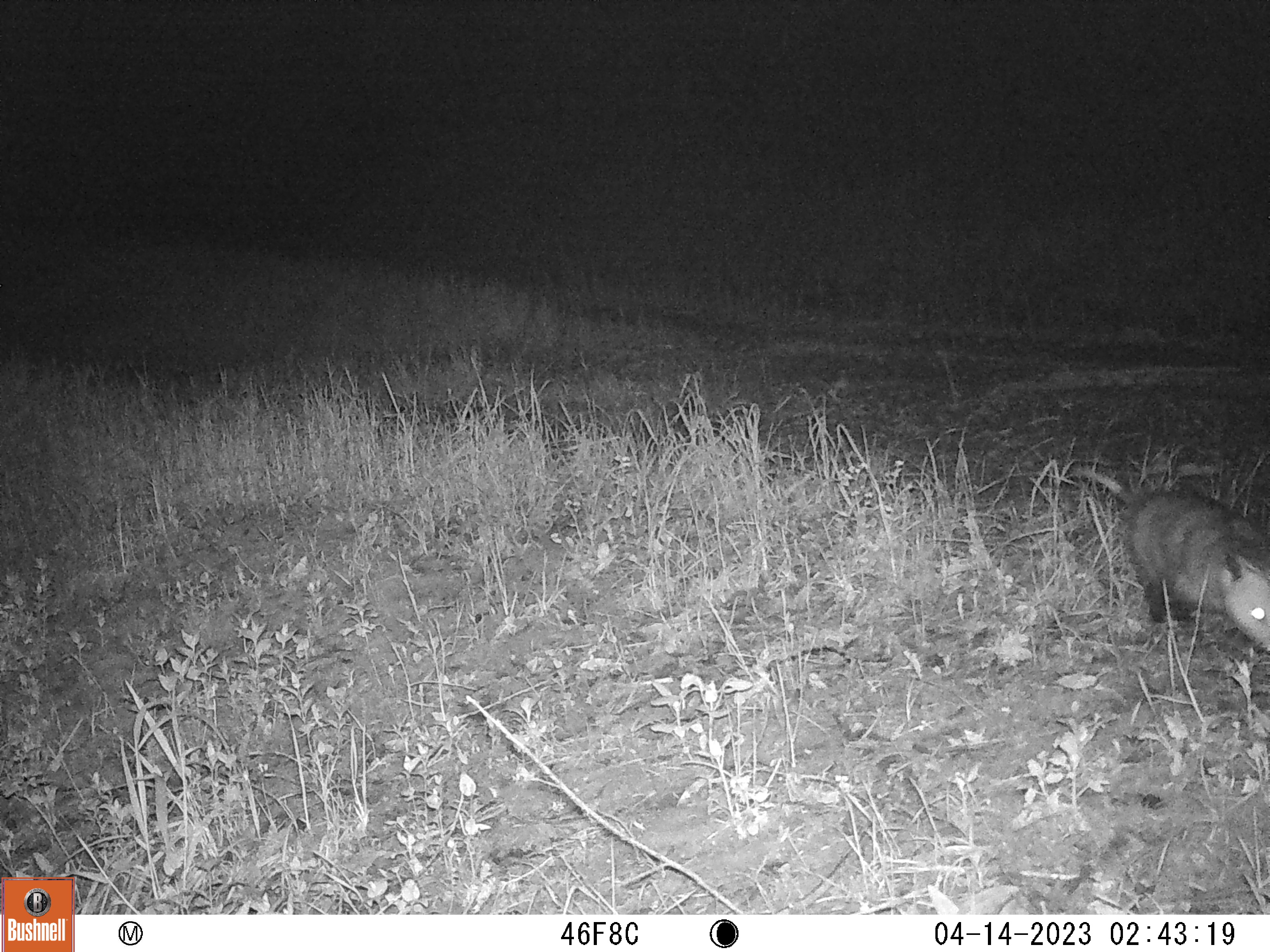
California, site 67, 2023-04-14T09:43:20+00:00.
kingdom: Animalia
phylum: Chordata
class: Mammalia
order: Didelphimorphia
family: Didelphidae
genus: Didelphis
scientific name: Didelphis virginiana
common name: virginia opossum